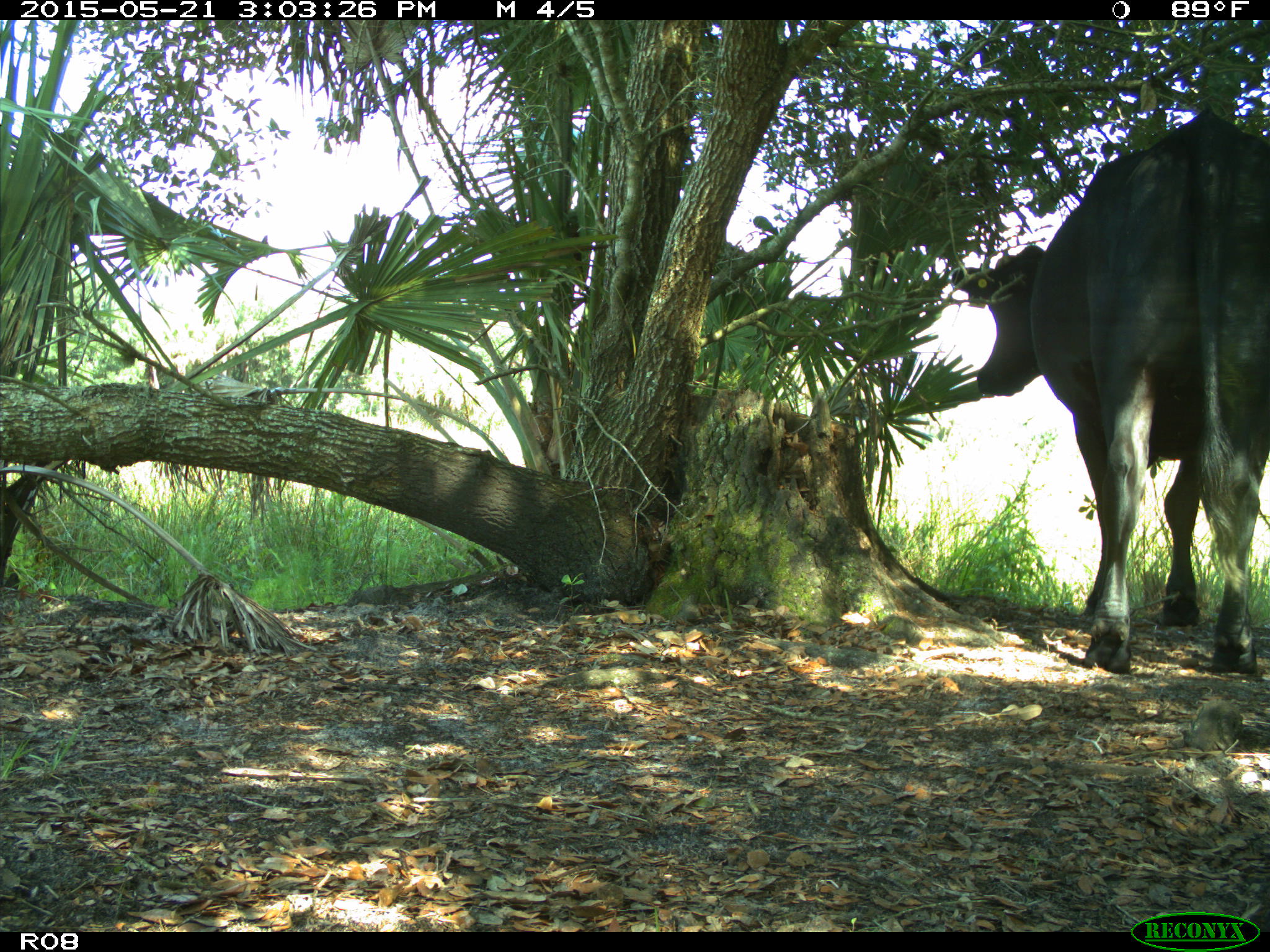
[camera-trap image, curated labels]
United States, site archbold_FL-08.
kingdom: Animalia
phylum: Chordata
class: Mammalia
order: Artiodactyla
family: Bovidae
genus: Bos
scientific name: Bos taurus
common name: domestic cow